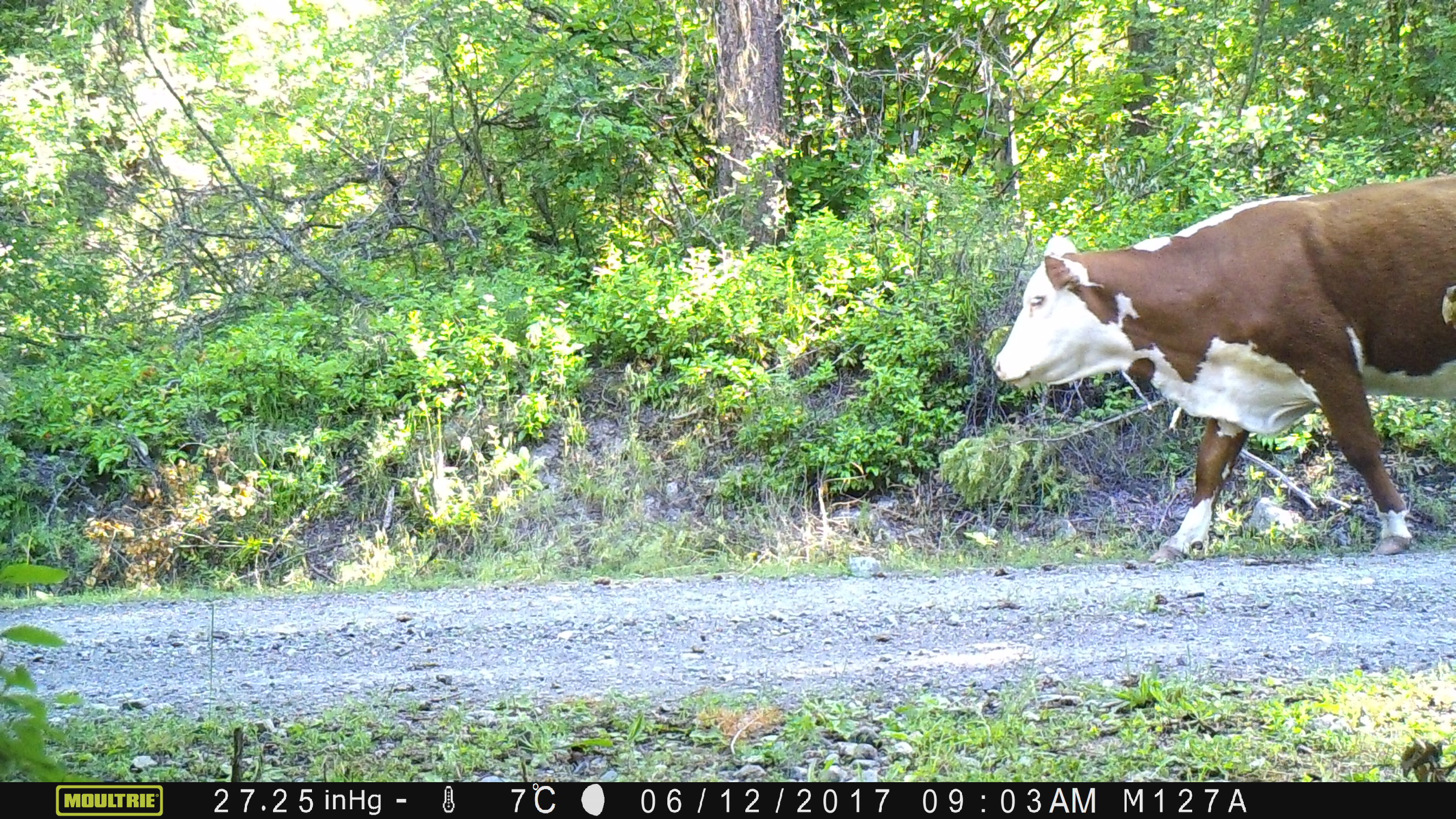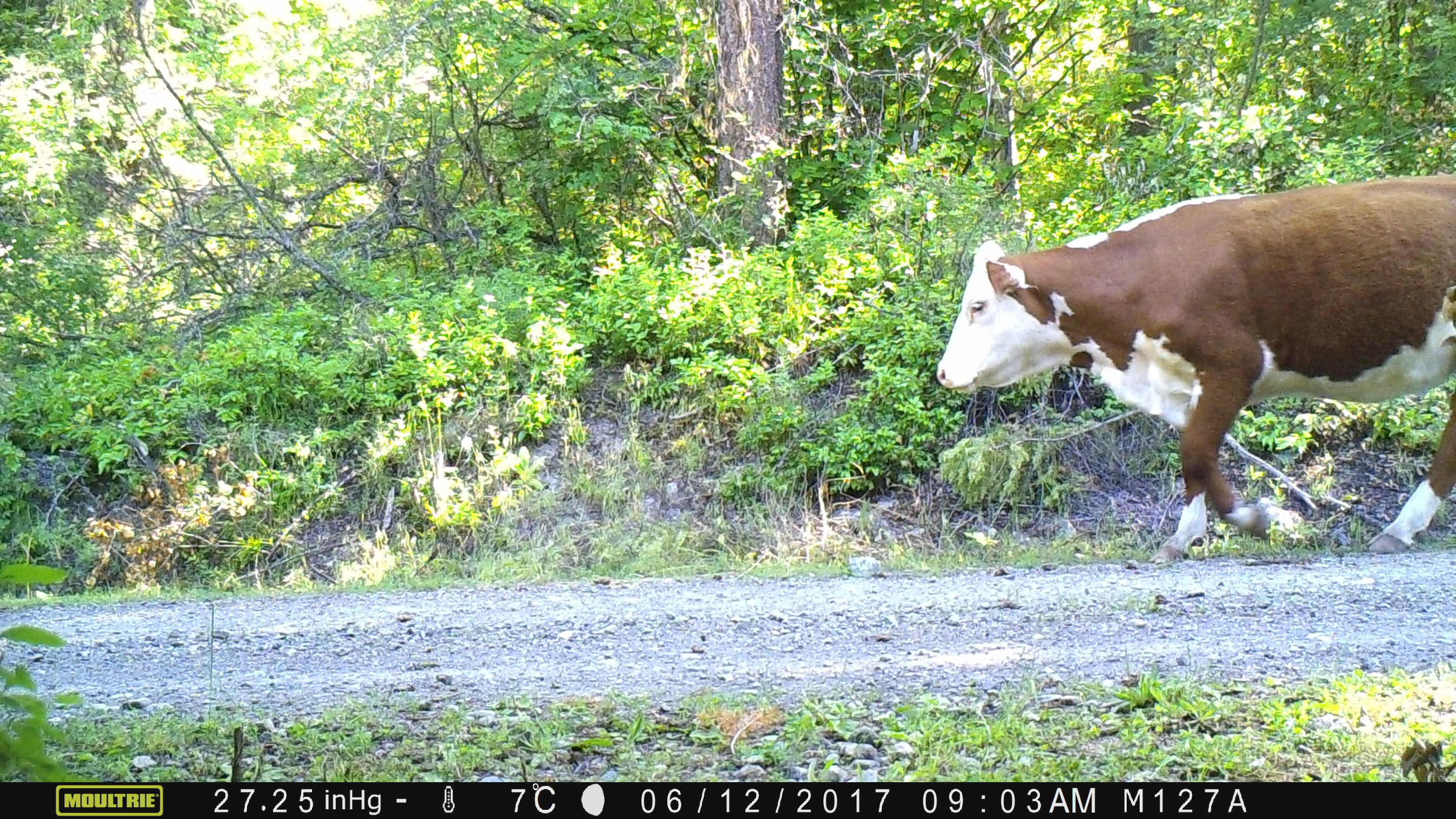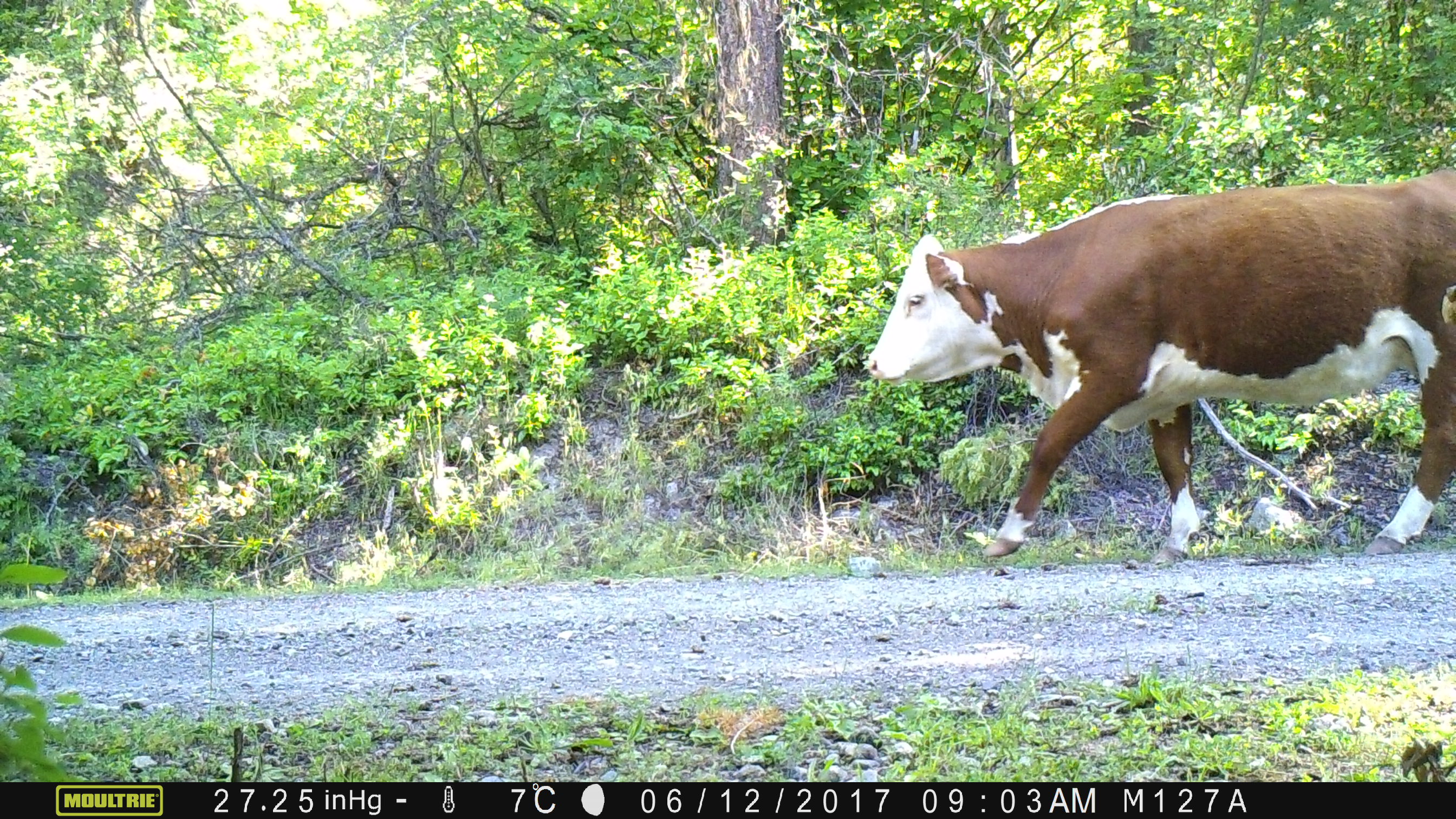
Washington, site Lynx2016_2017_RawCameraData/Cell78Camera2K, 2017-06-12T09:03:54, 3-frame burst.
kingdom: Animalia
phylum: Chordata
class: Mammalia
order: Artiodactyla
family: Bovidae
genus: Bos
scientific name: Bos taurus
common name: domestic cattle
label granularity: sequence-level